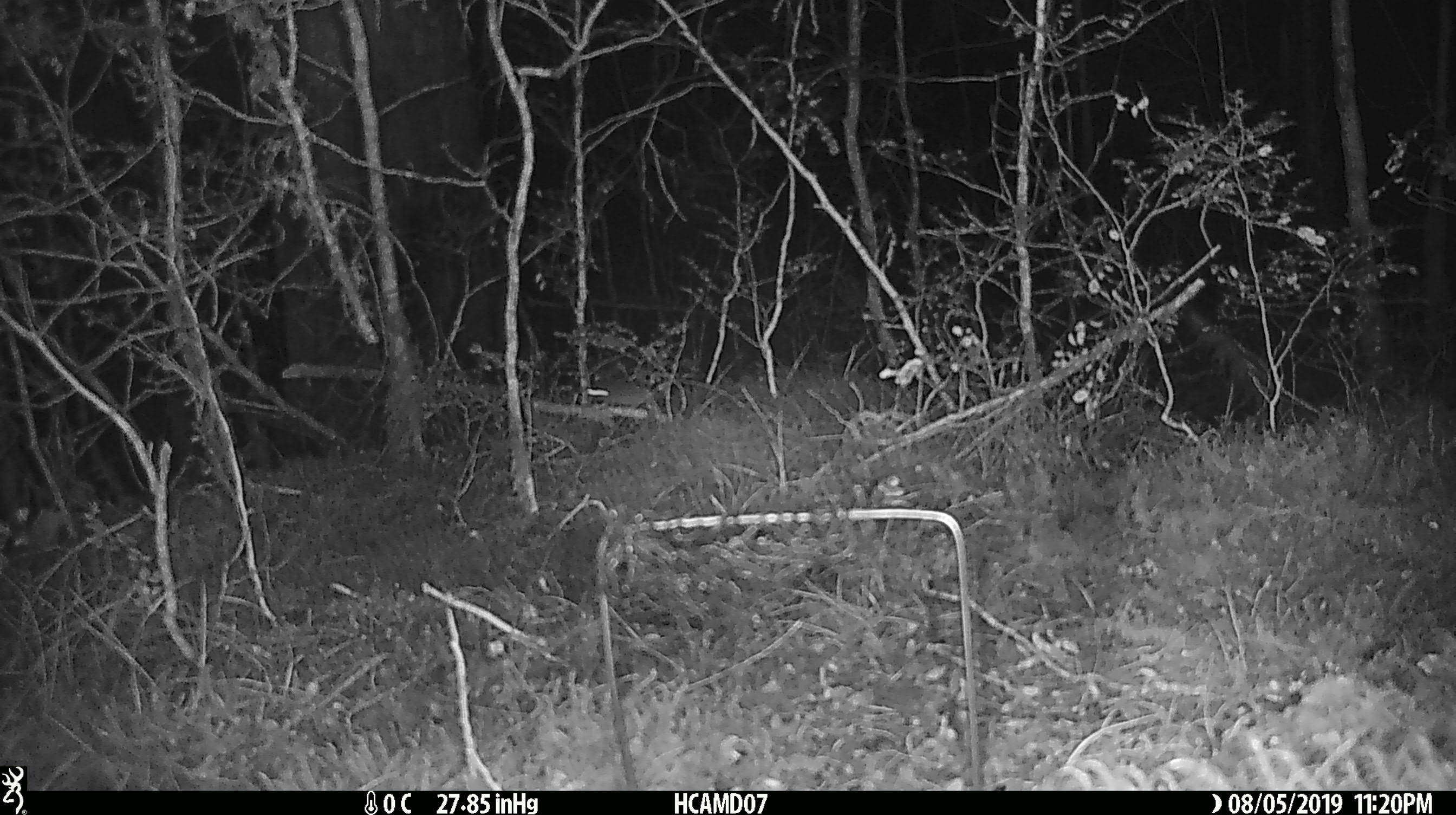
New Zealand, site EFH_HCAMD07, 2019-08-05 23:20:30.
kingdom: Animalia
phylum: Chordata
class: Mammalia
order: Rodentia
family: Muridae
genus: Mus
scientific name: Mus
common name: mouse